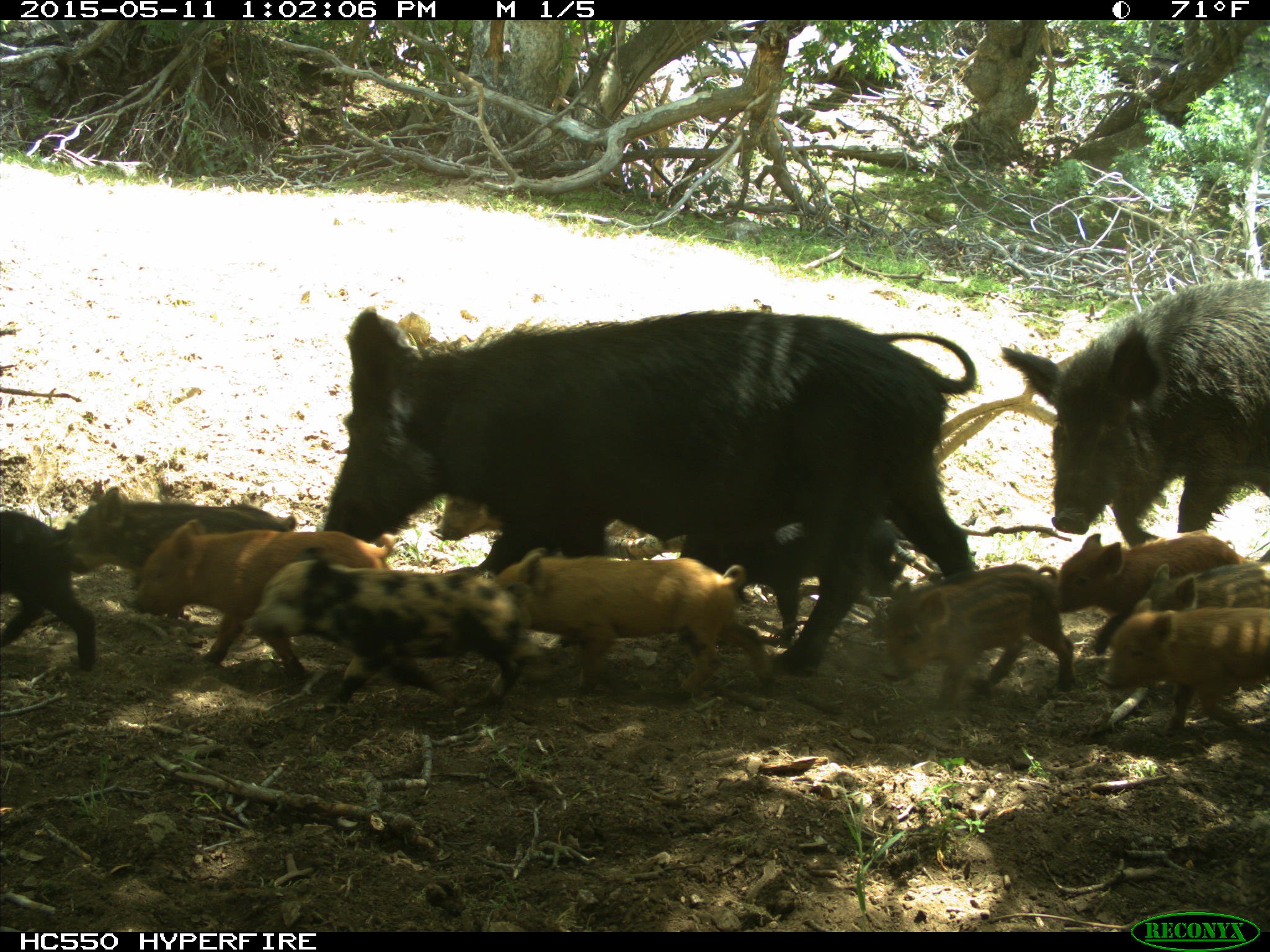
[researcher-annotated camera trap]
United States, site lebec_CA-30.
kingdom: Animalia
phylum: Chordata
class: Mammalia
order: Artiodactyla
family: Suidae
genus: Sus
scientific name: Sus scrofa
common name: wild boar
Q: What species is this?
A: Sus scrofa (wild boar).